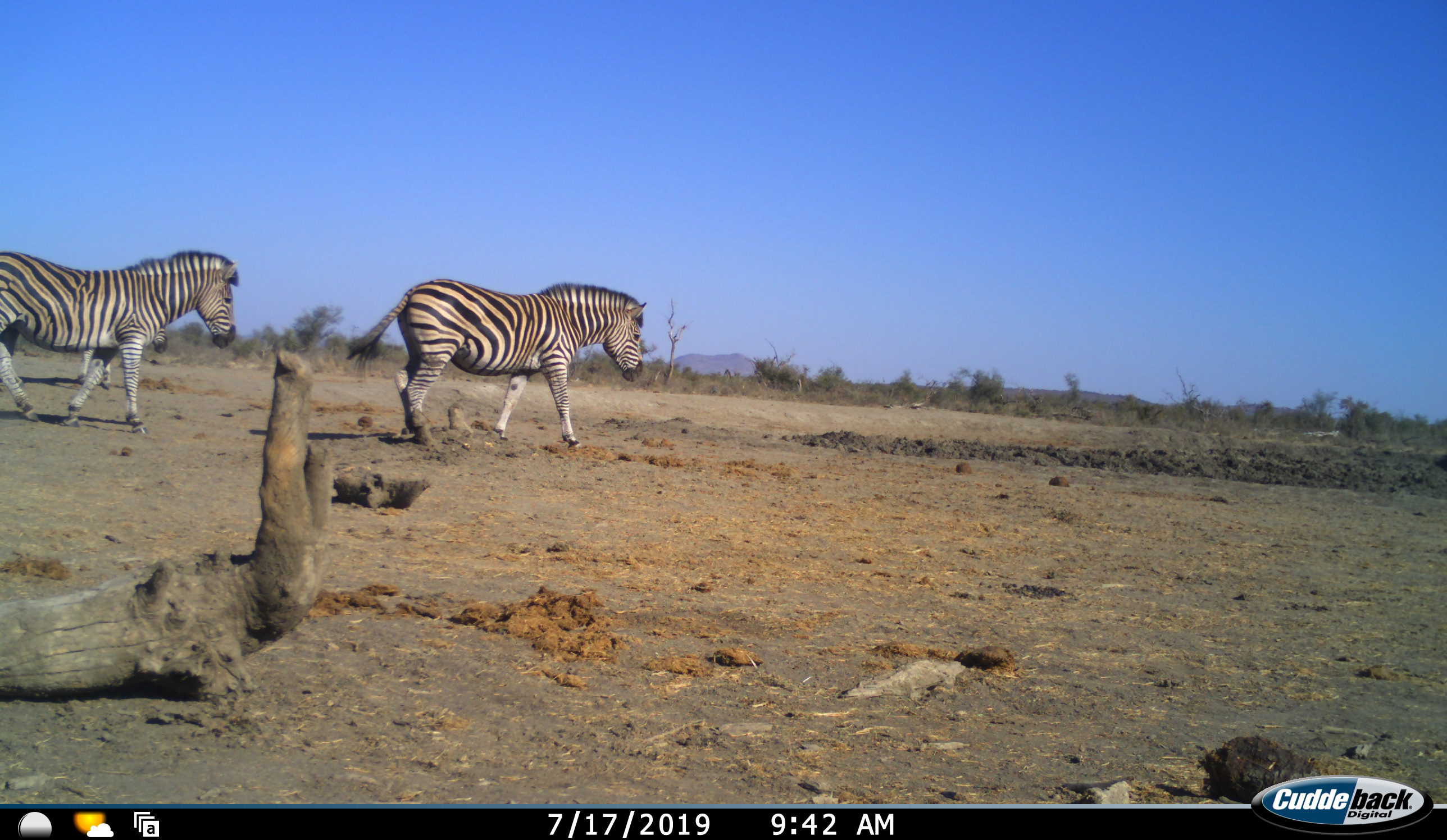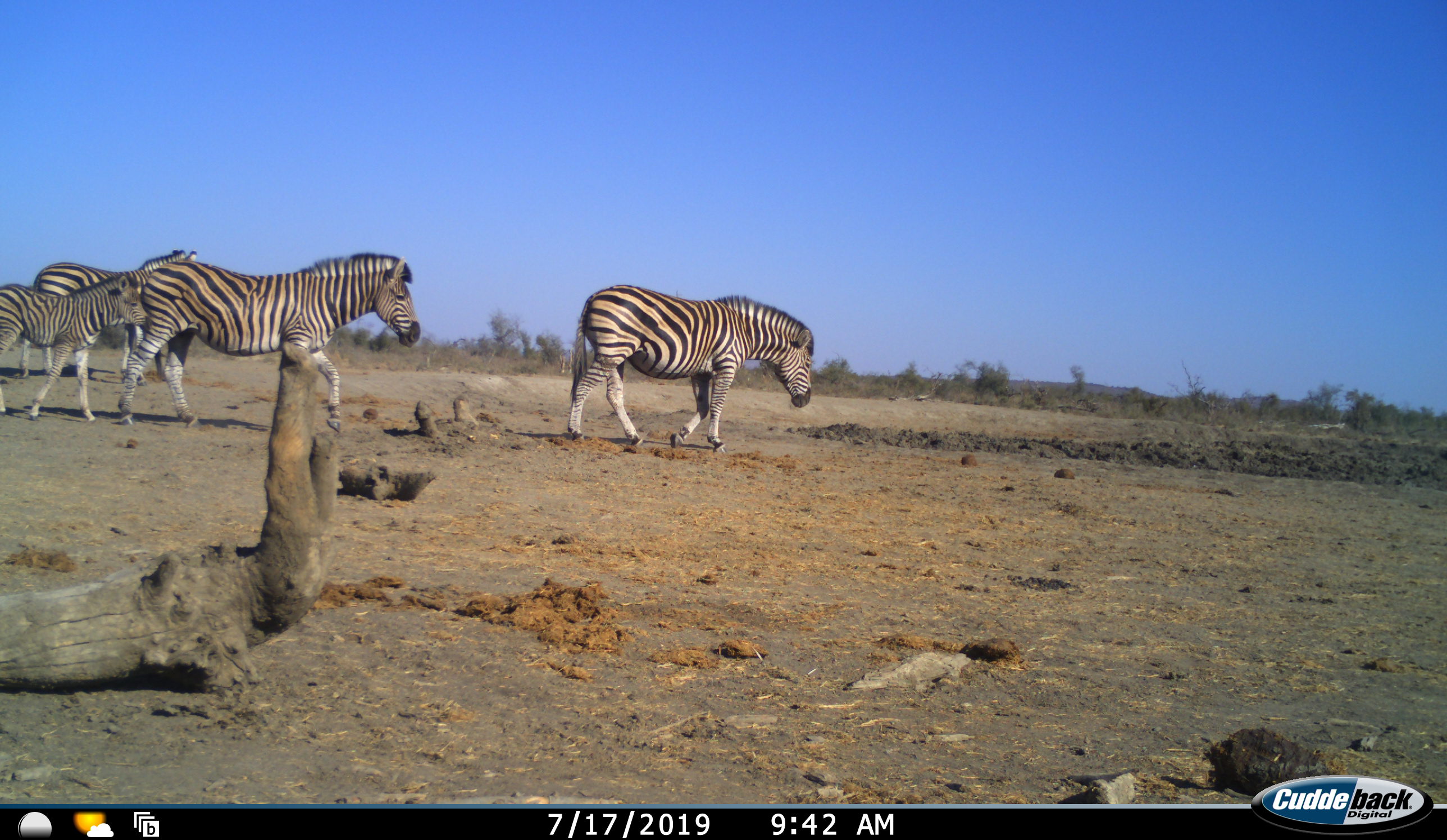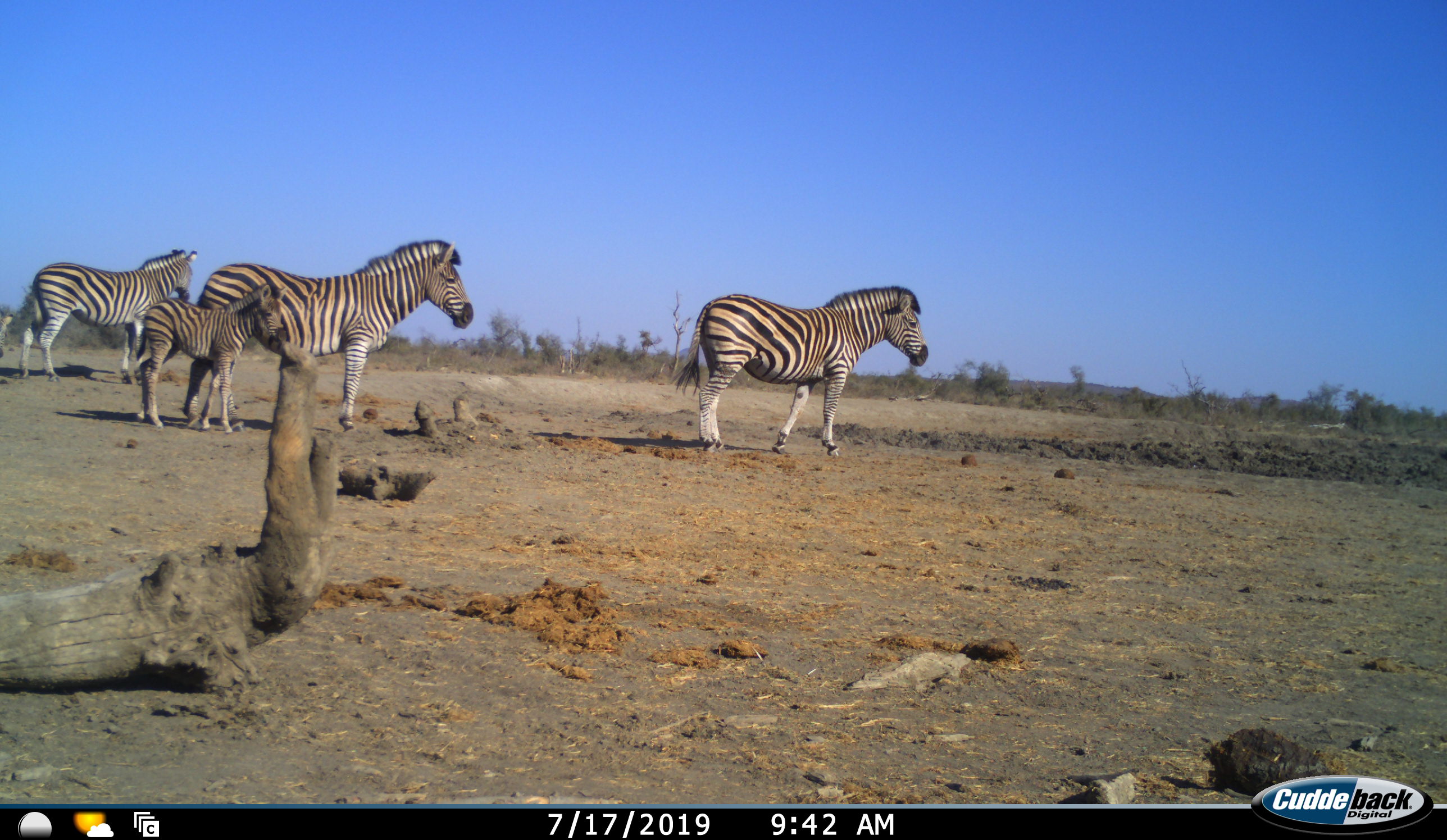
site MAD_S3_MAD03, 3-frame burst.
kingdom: Animalia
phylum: Chordata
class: Mammalia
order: Perissodactyla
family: Equidae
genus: Equus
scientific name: Equus quagga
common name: plains zebra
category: zebraplains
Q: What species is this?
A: Zebraplains (plains zebra) (Equus quagga).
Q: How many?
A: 4.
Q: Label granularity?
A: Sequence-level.